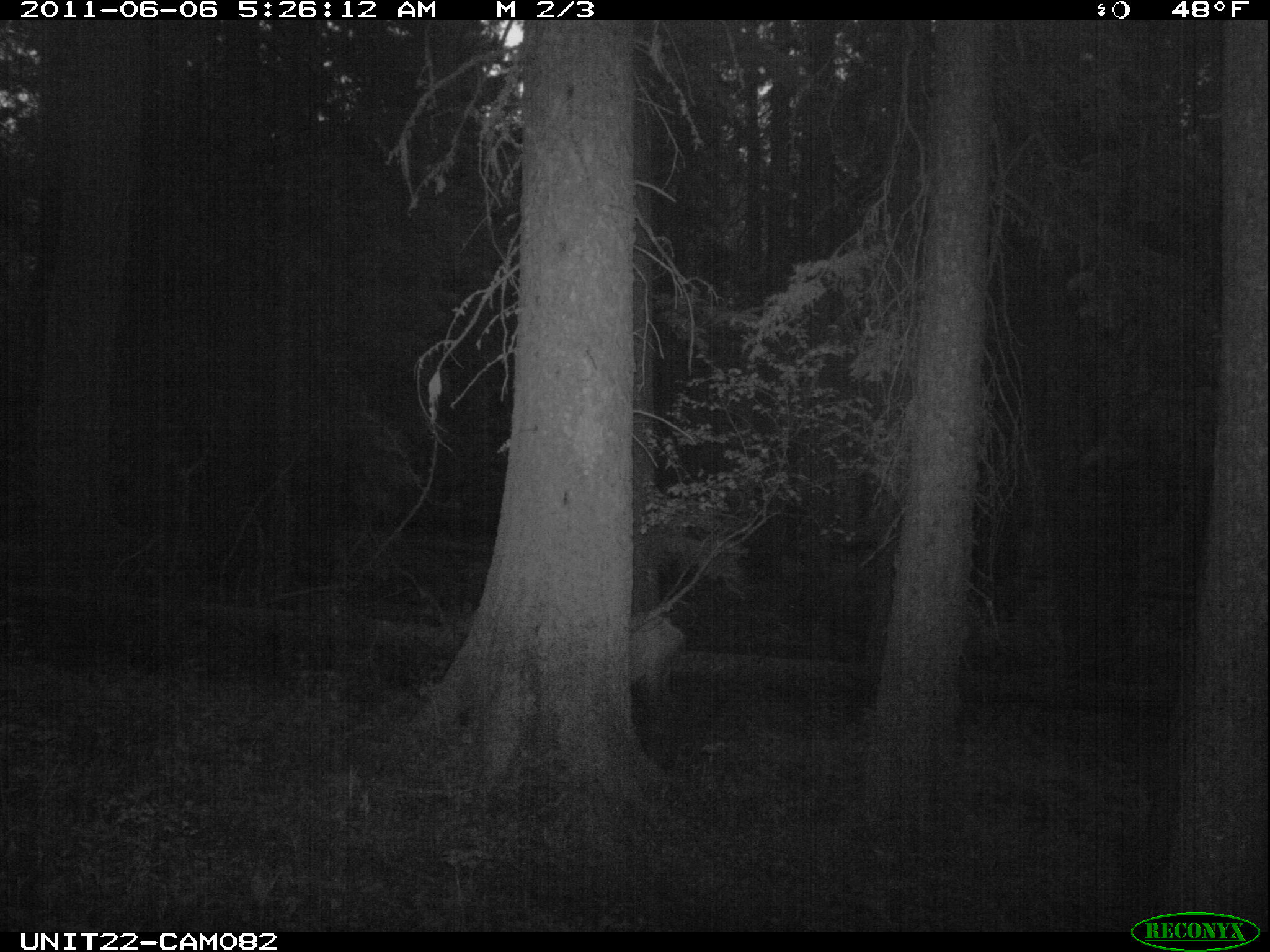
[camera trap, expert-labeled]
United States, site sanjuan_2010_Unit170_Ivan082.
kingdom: Animalia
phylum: Chordata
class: Mammalia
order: Artiodactyla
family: Cervidae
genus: Cervus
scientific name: Cervus elaphus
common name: red deer